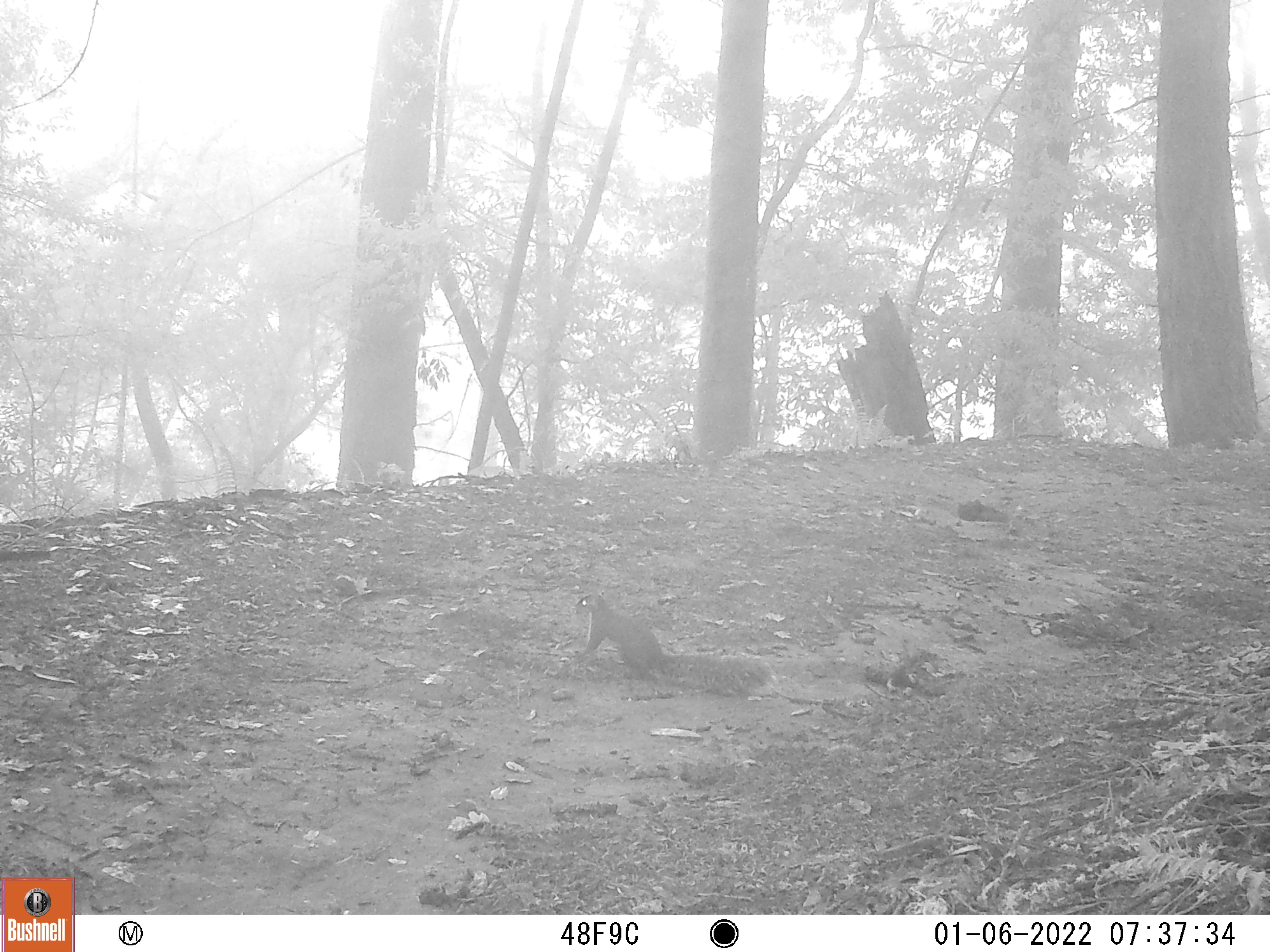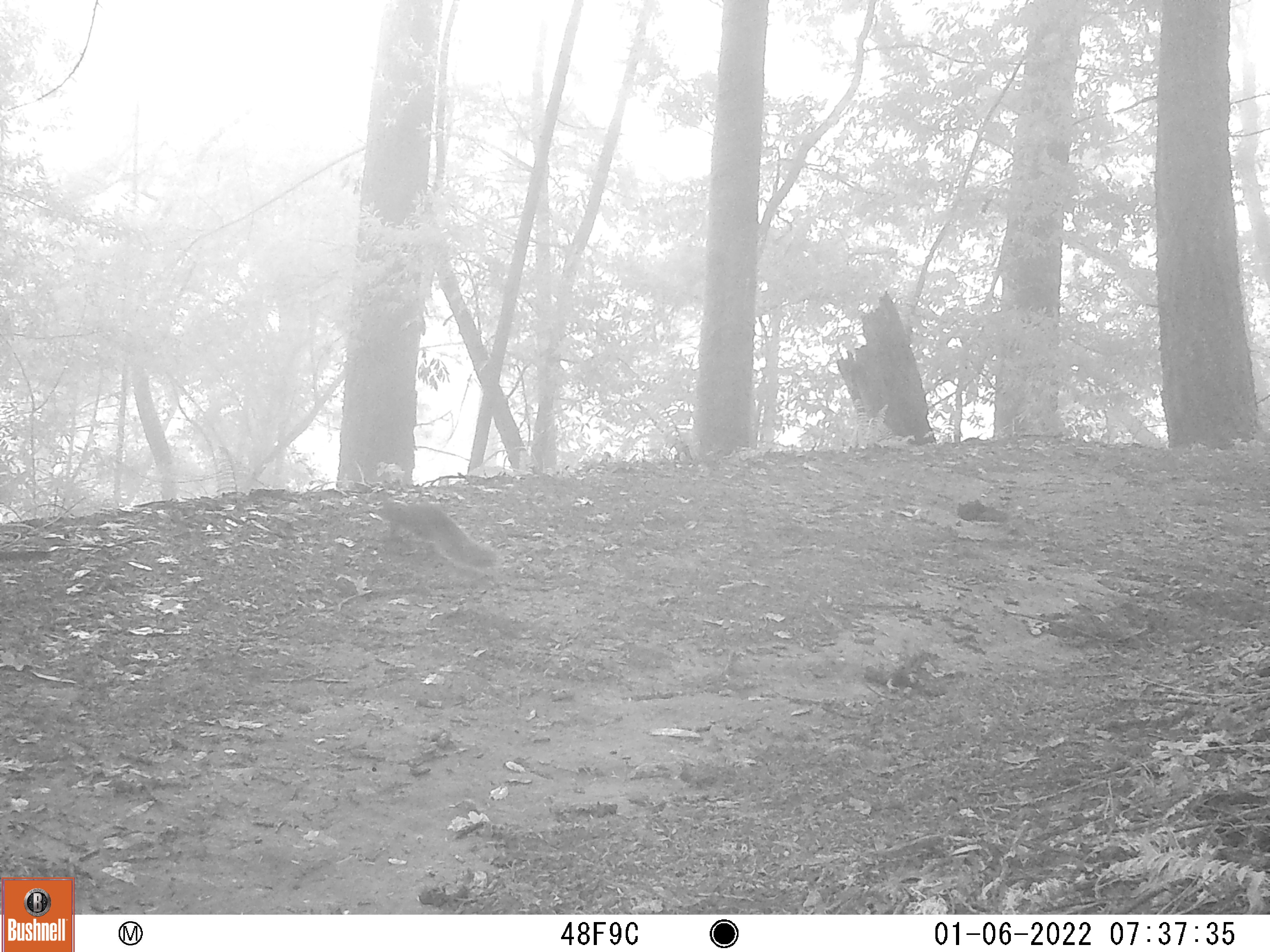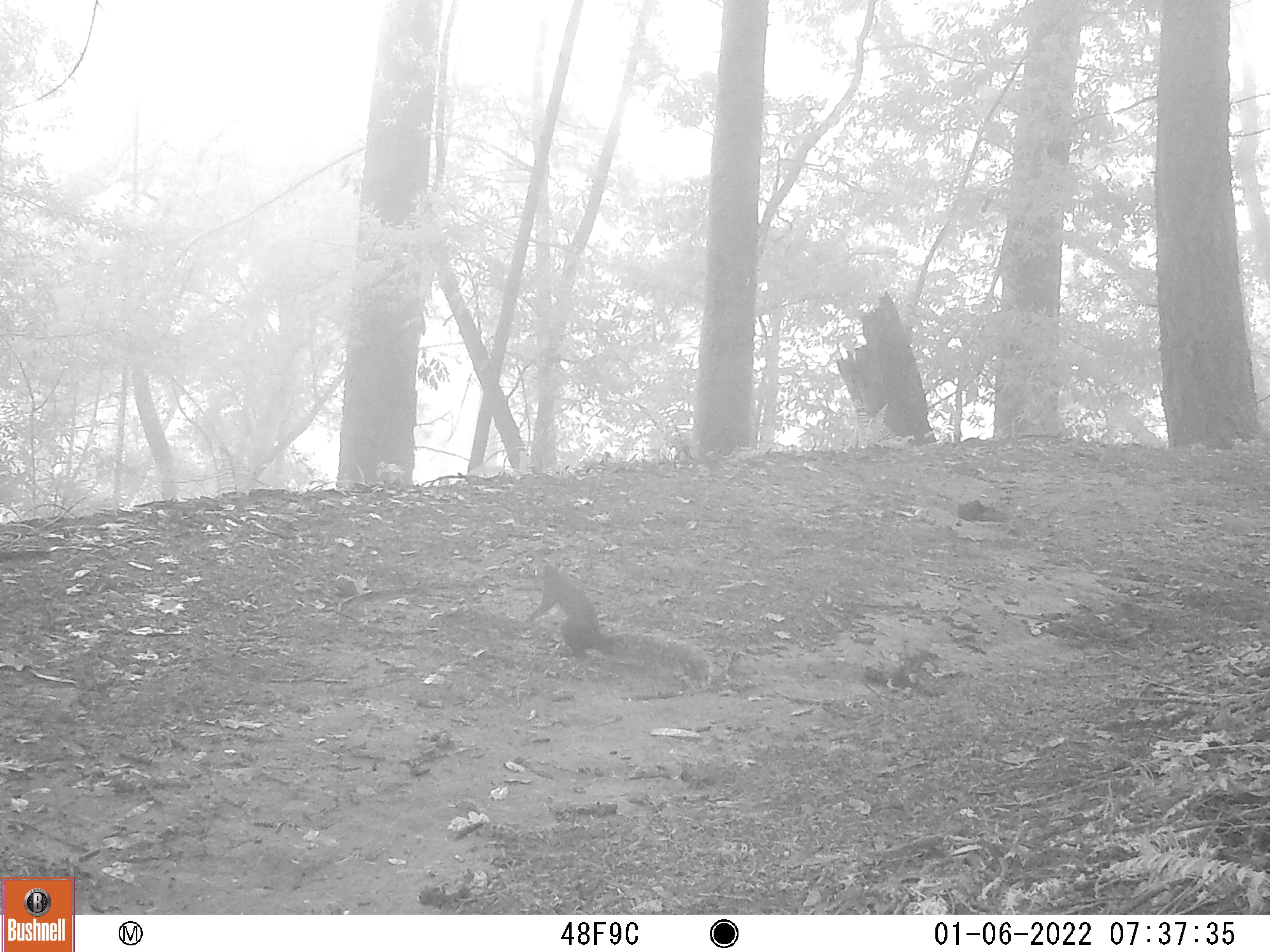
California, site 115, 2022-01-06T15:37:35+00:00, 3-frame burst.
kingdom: Animalia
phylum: Chordata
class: Mammalia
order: Rodentia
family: Sciuridae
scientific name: Sciuridae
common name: squirrel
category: unknown squirrel